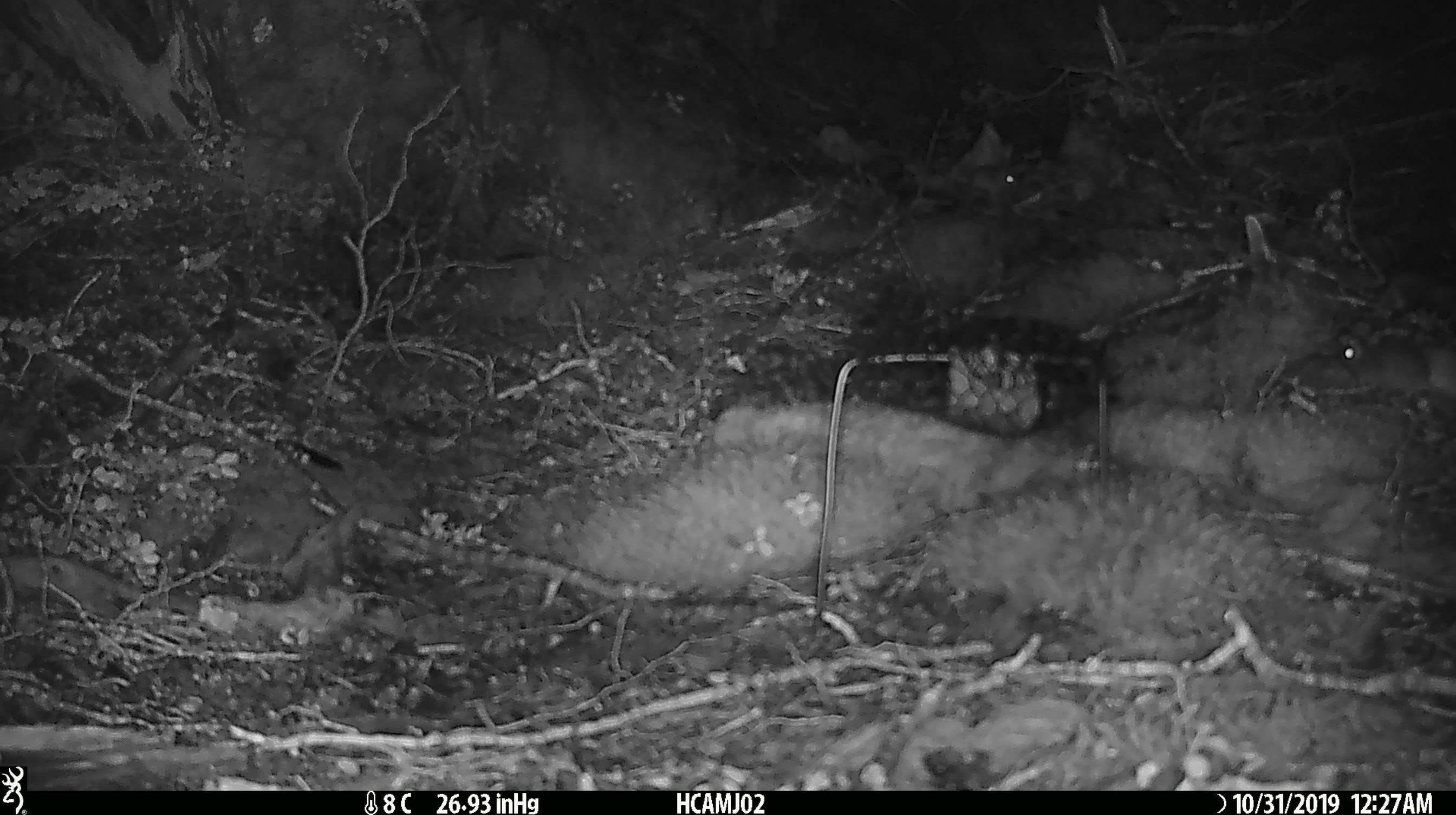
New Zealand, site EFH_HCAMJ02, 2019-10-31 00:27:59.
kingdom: Animalia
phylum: Chordata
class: Mammalia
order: Rodentia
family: Muridae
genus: Mus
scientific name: Mus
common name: mouse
Mouse (Mus).